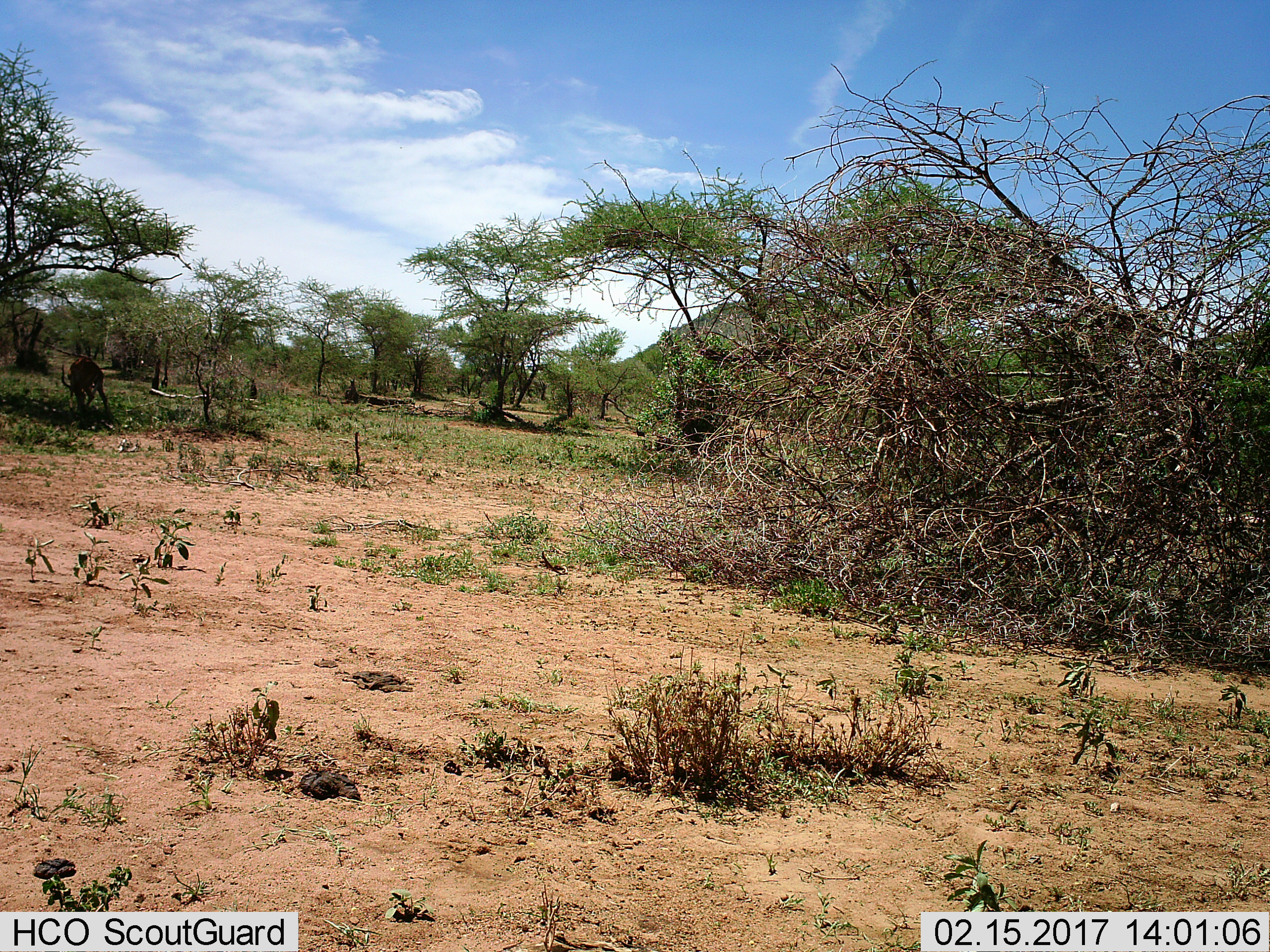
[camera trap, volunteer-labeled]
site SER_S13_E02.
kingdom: Animalia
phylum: Chordata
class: Mammalia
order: Artiodactyla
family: Bovidae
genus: Aepyceros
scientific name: Aepyceros melampus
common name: impala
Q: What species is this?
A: Impala (Aepyceros melampus).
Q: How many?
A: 1.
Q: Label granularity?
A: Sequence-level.